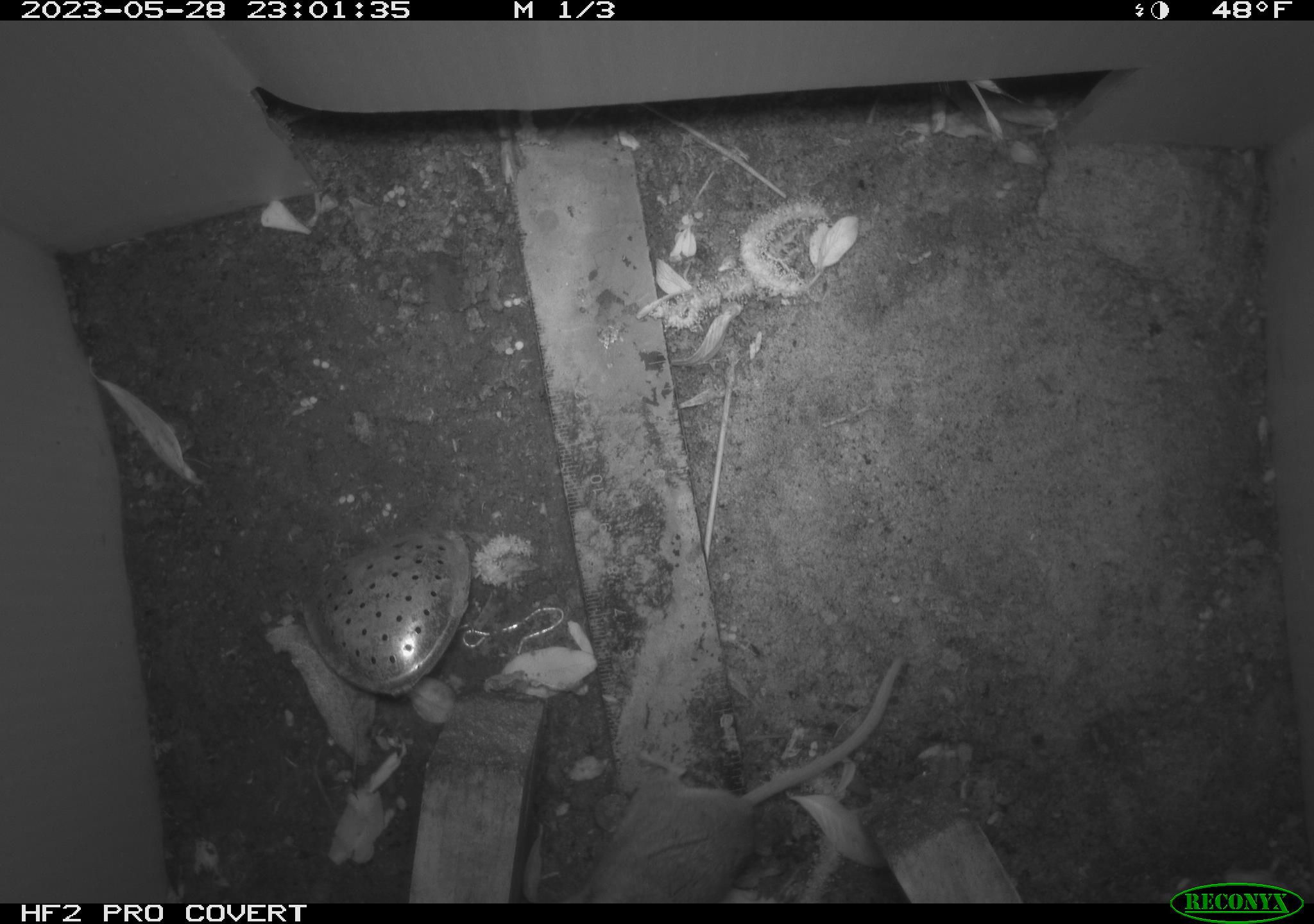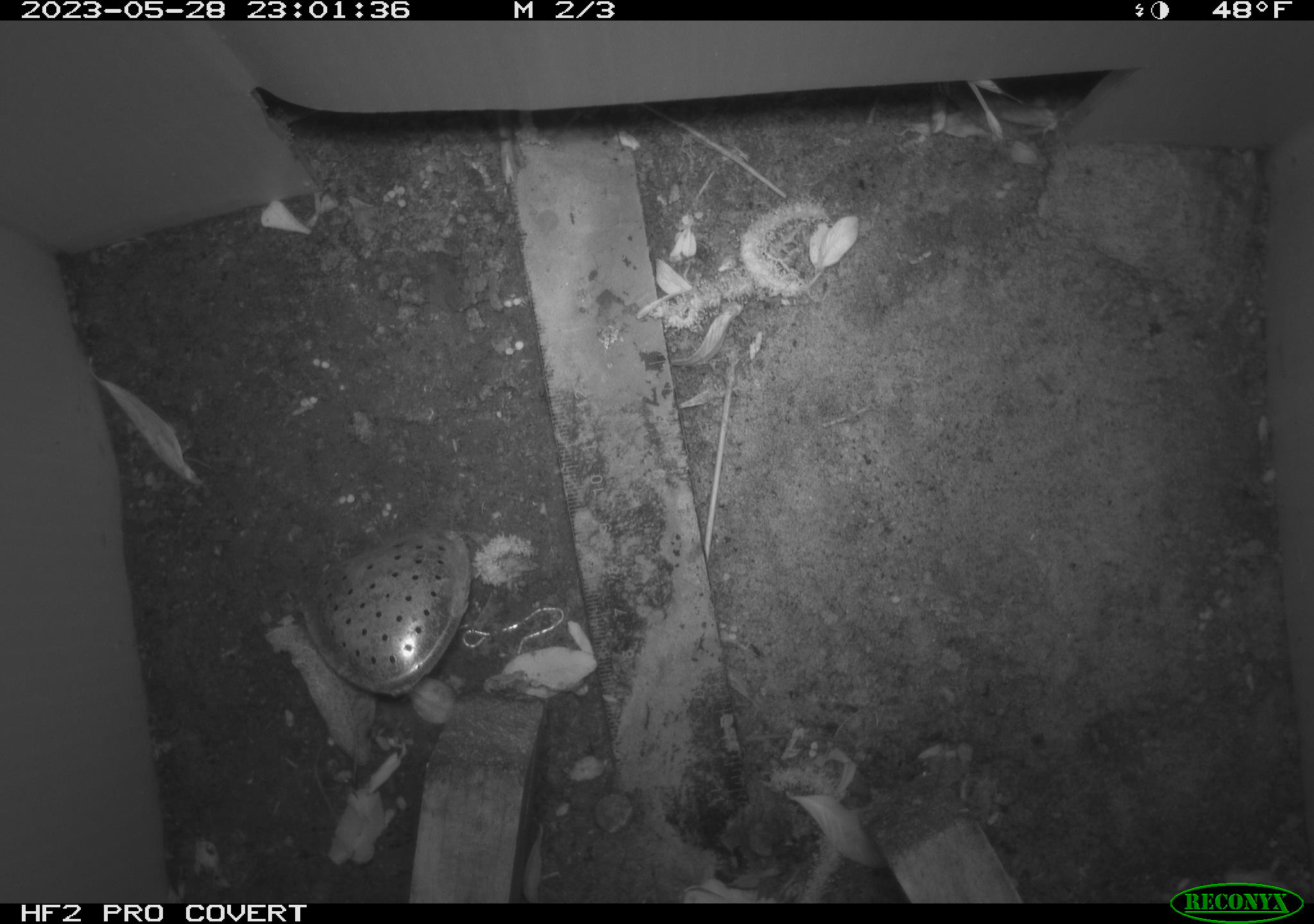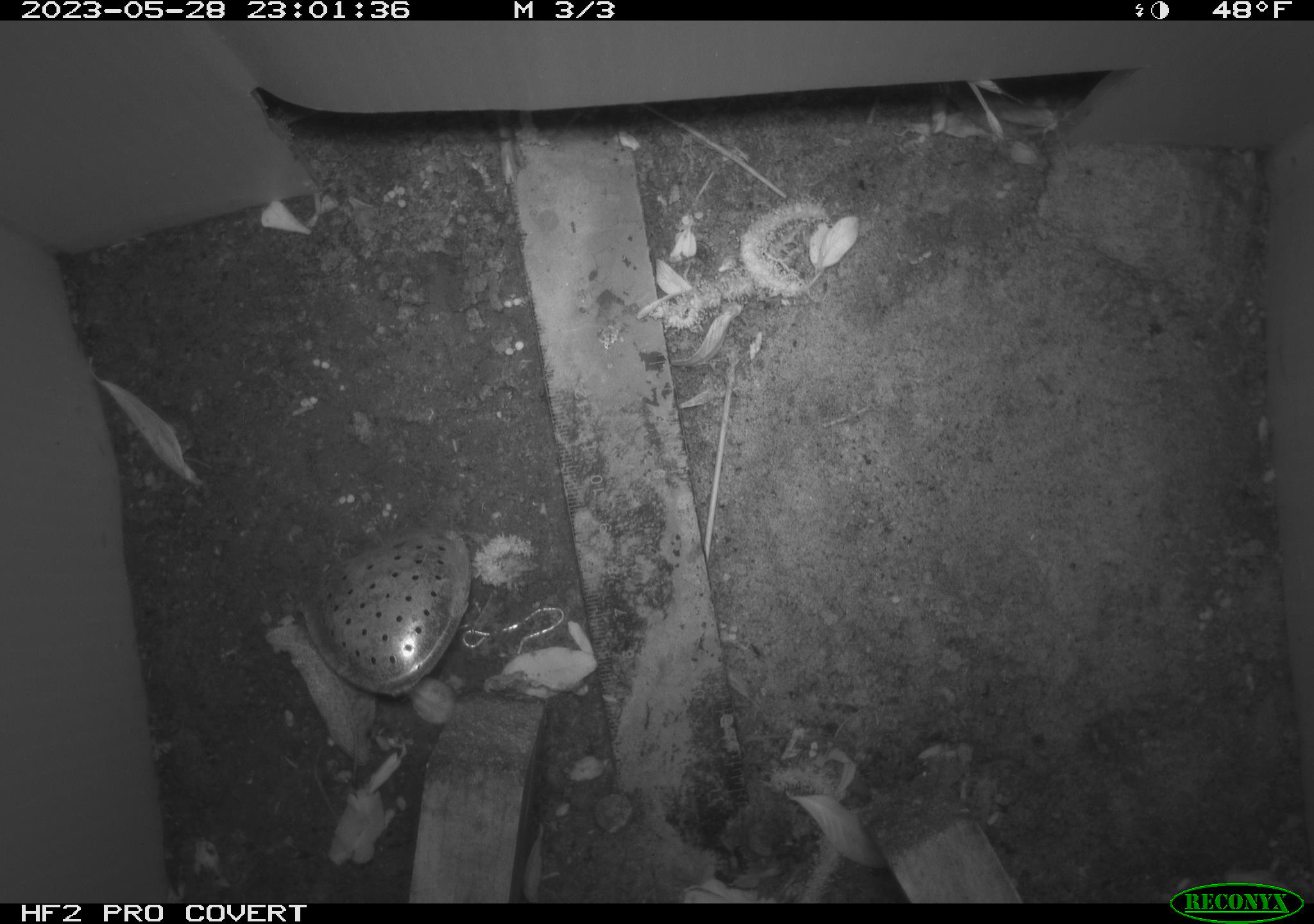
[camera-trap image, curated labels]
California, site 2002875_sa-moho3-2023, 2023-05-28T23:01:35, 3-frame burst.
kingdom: Animalia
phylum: Chordata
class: Mammalia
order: Rodentia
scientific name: Rodentia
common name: mouse species